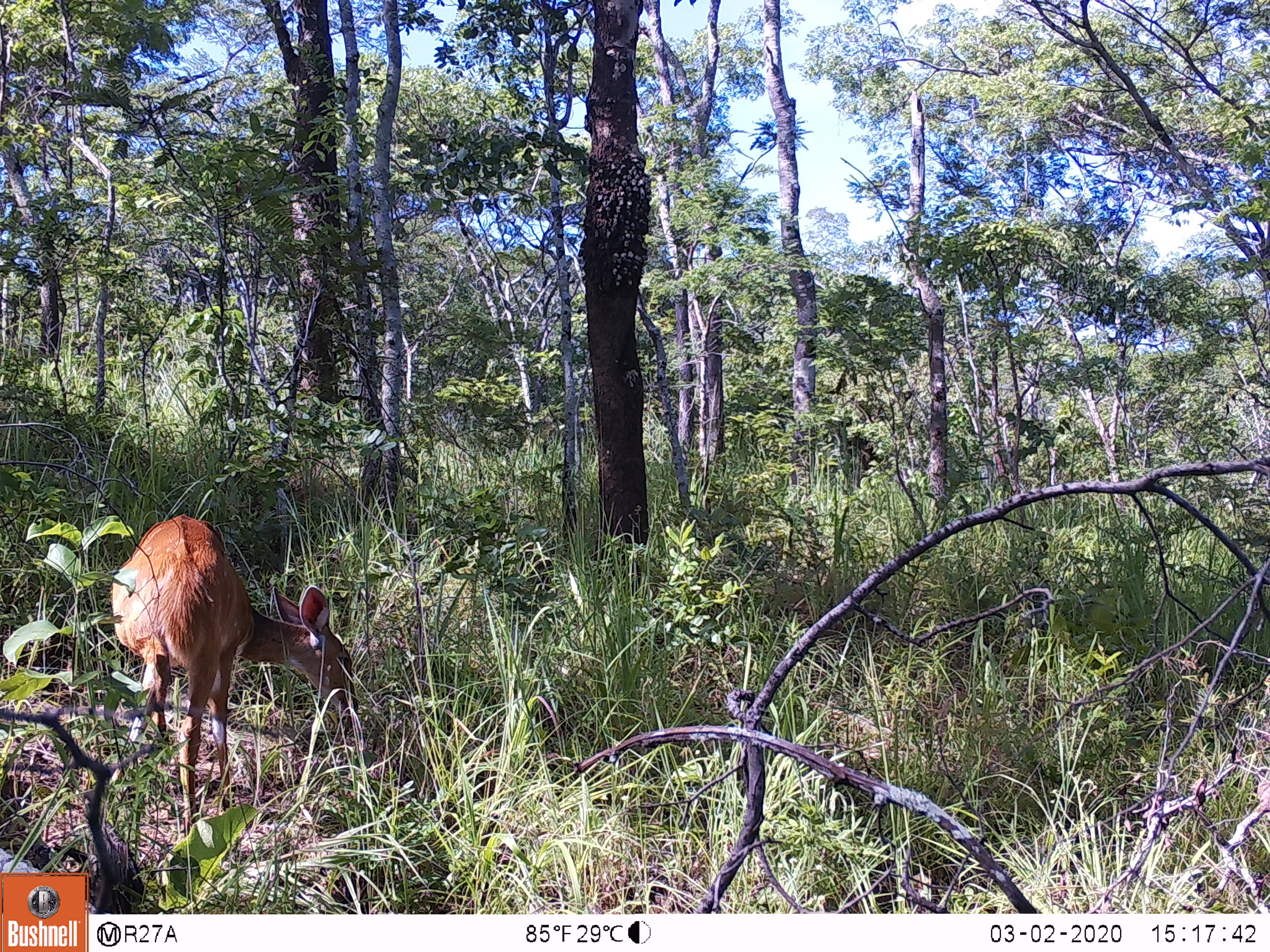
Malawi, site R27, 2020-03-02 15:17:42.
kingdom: Animalia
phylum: Chordata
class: Mammalia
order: Artiodactyla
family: Bovidae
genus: Tragelaphus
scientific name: Tragelaphus sylvaticus sylvaticus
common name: cape bushbuck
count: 1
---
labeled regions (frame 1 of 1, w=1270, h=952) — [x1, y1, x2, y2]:
cape bushbuck: [106, 507, 361, 830]